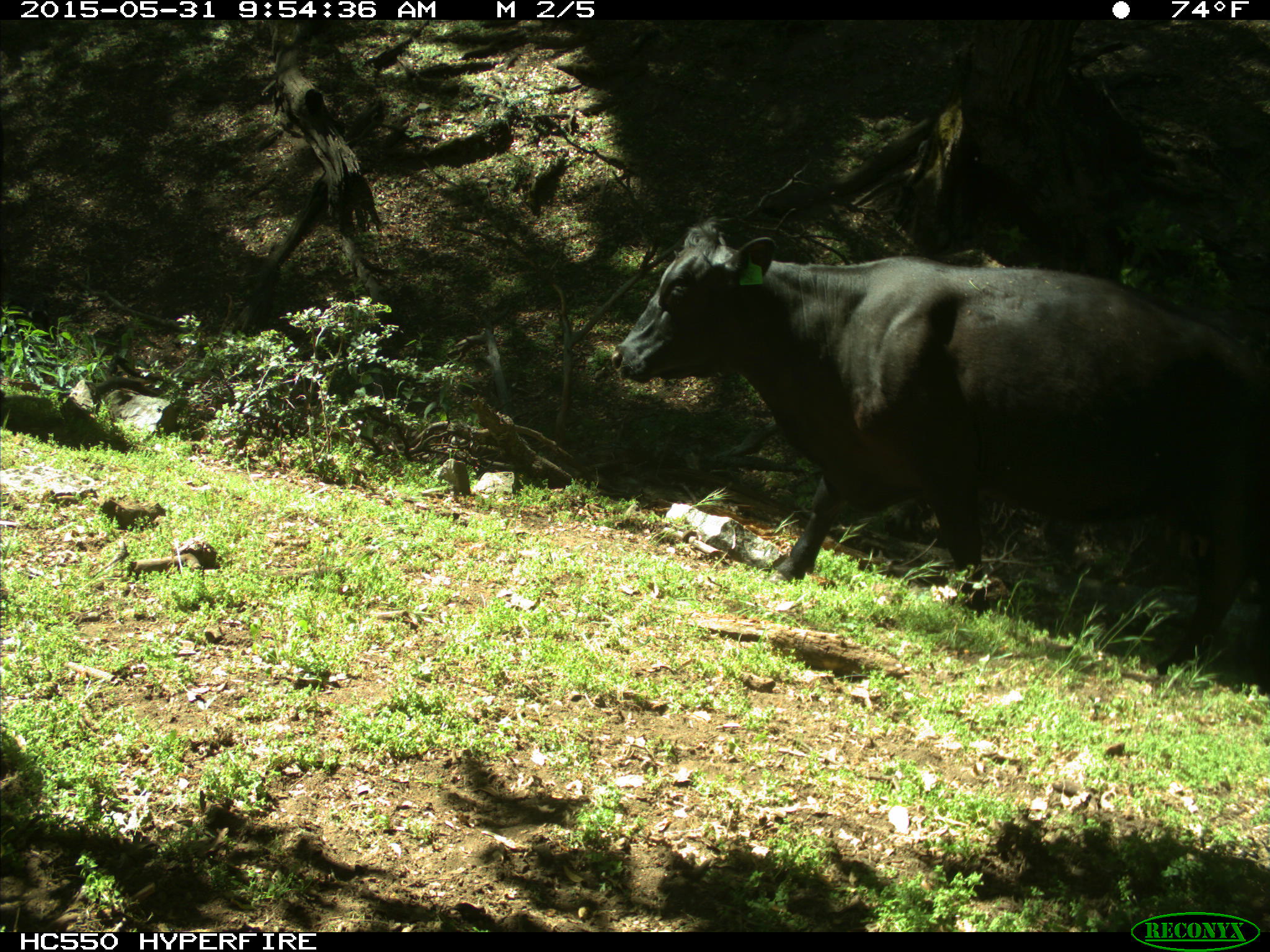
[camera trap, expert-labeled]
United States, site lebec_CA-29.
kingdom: Animalia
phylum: Chordata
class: Mammalia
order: Artiodactyla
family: Bovidae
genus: Bos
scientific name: Bos taurus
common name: domestic cow